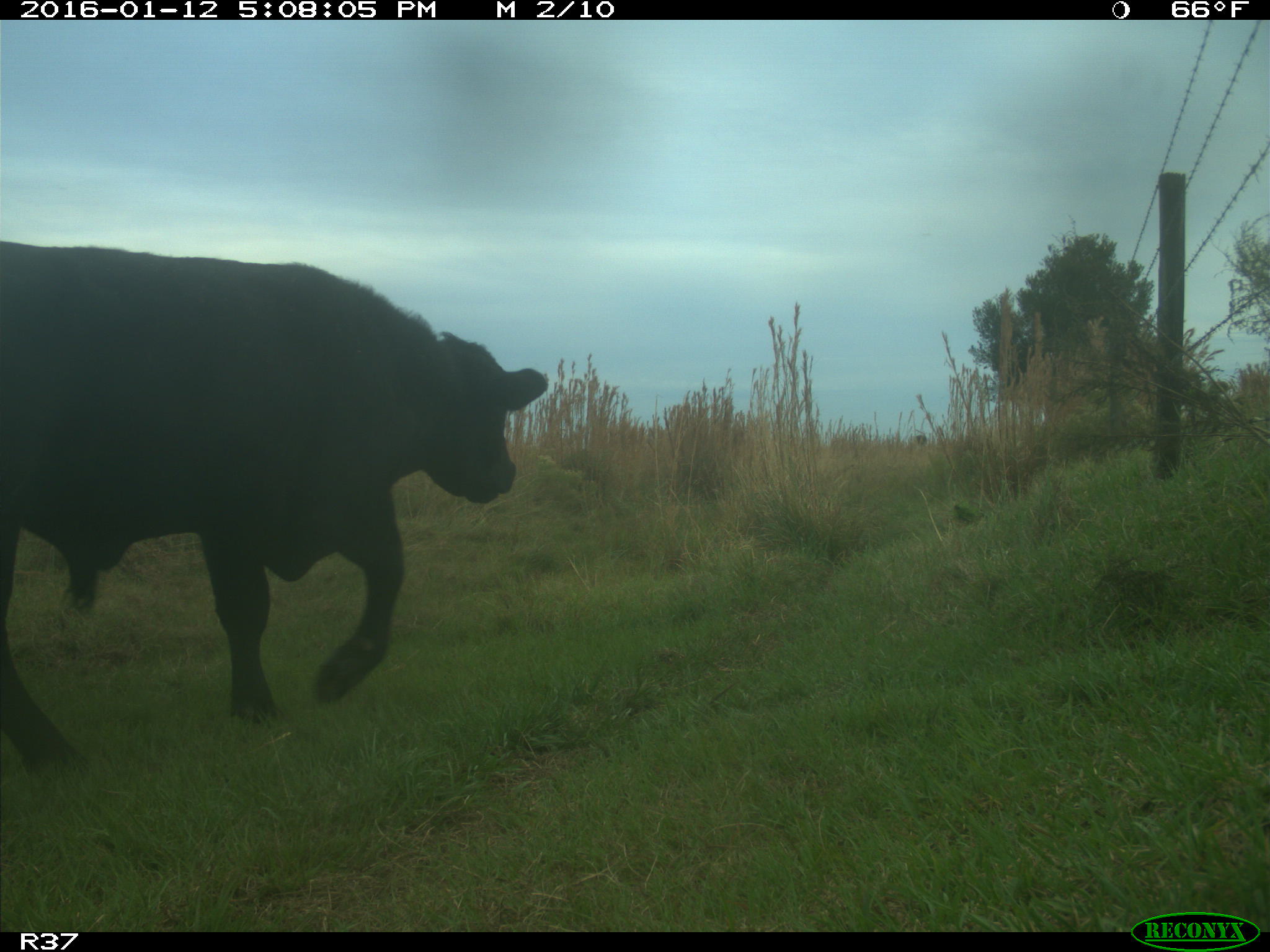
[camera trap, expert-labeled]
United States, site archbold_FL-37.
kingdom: Animalia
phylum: Chordata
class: Mammalia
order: Artiodactyla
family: Bovidae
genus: Bos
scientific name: Bos taurus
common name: domestic cow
Bos taurus (domestic cow).